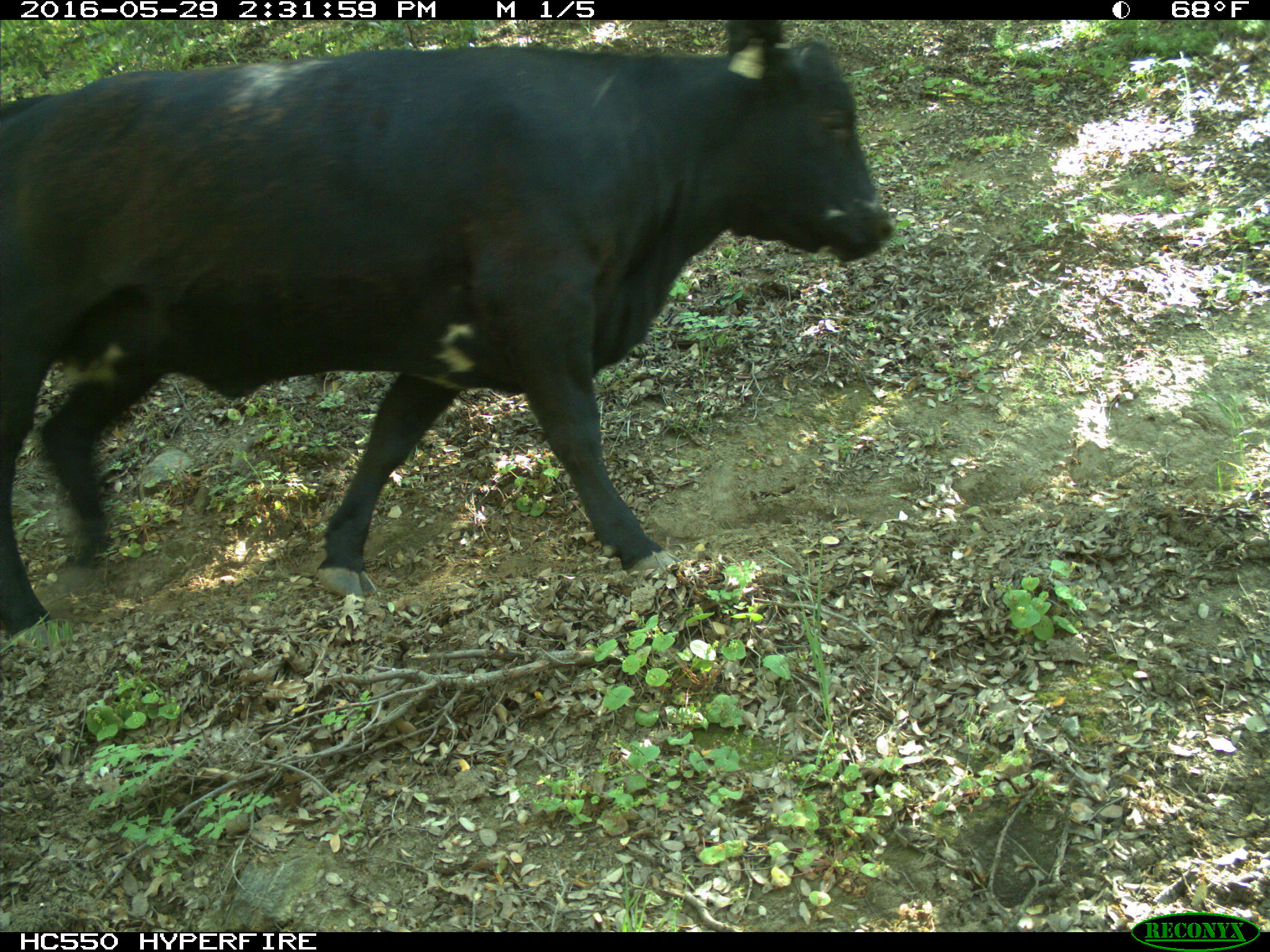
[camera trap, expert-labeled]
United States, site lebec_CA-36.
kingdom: Animalia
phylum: Chordata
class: Mammalia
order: Artiodactyla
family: Bovidae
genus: Bos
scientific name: Bos taurus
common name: domestic cow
Bos taurus (domestic cow).